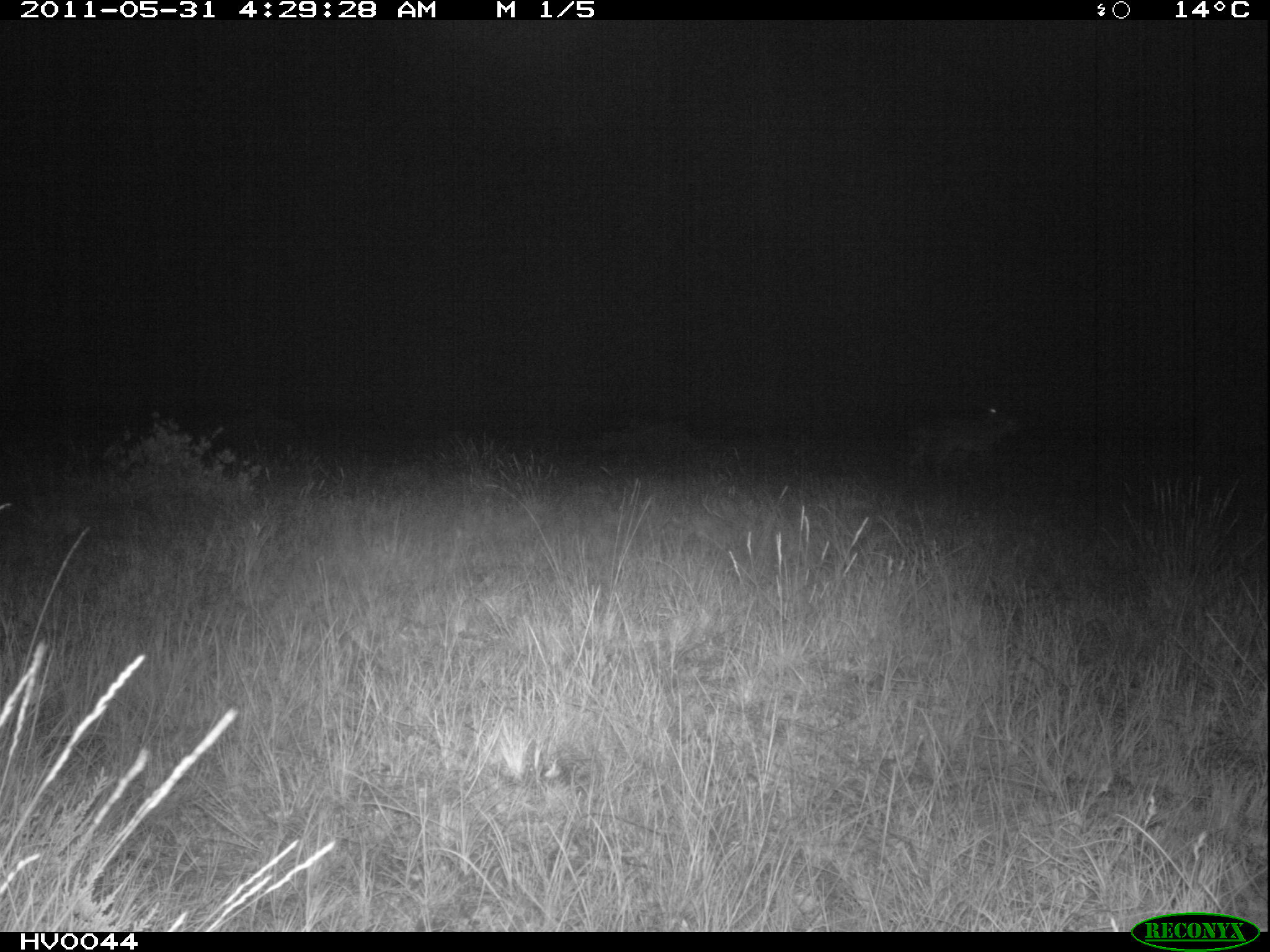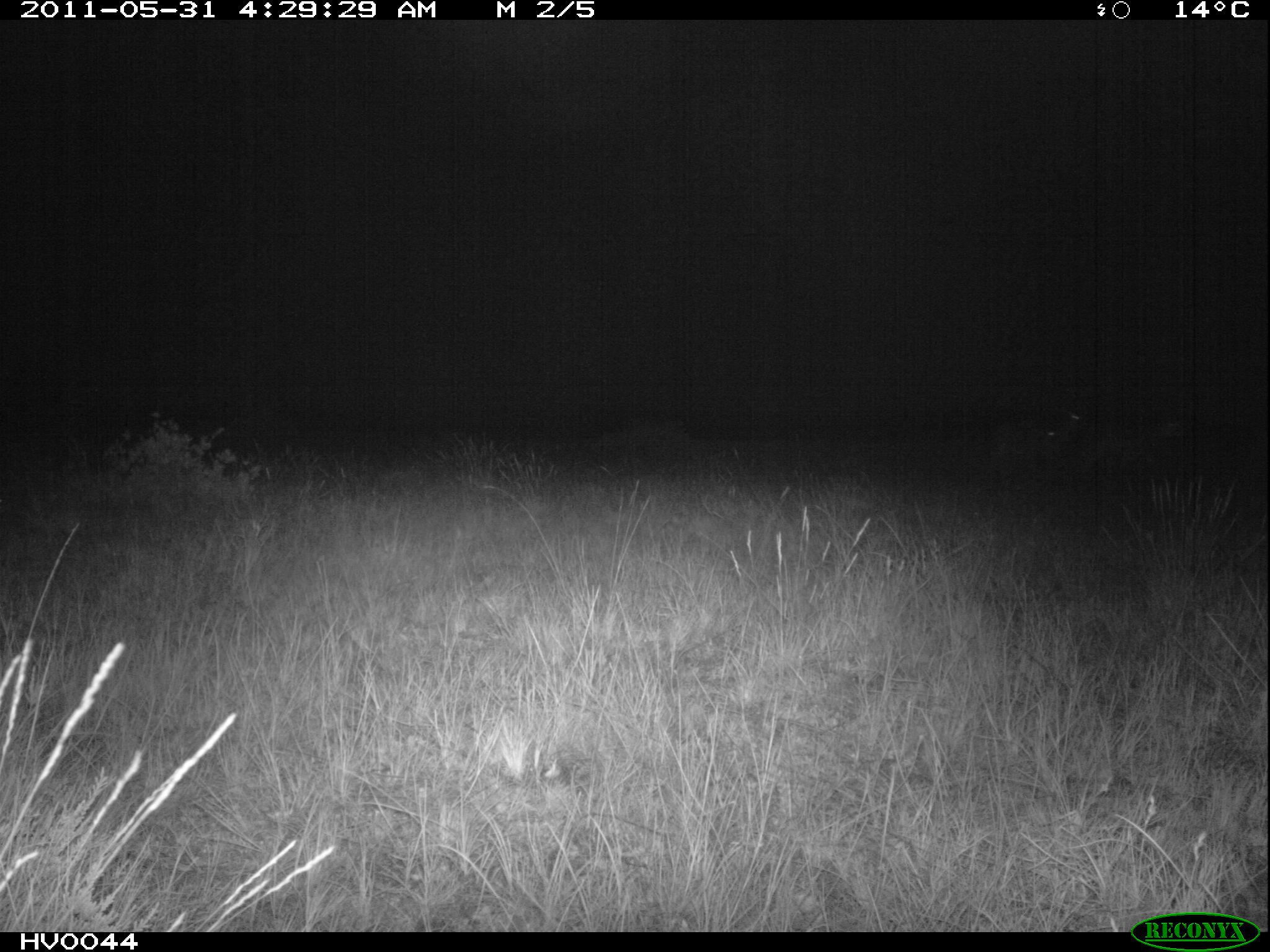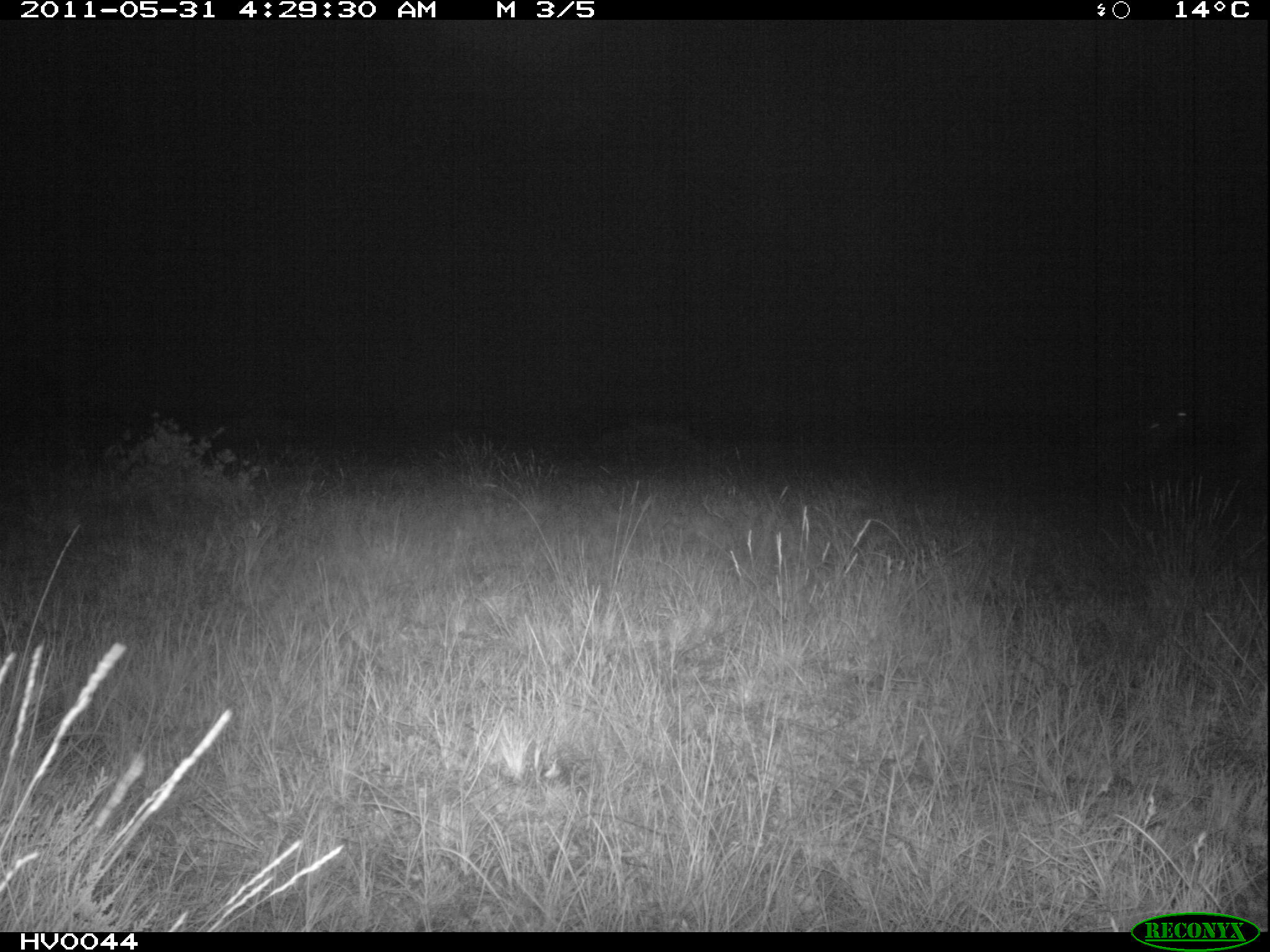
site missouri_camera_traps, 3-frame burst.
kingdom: Animalia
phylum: Chordata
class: Mammalia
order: Artiodactyla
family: Bovidae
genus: Ovis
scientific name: Ovis ammon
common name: mouflon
Mouflon (Ovis ammon). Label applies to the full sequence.